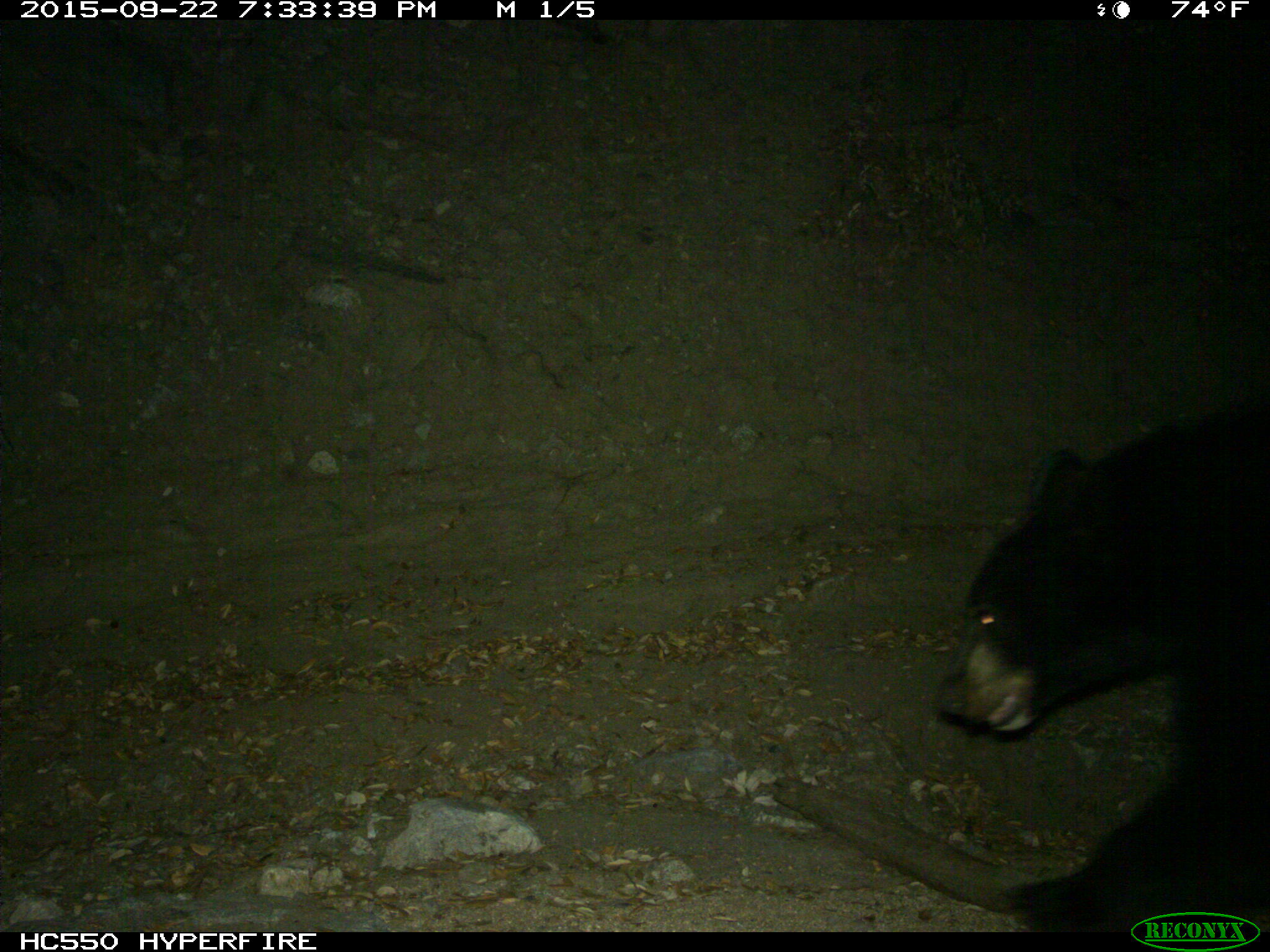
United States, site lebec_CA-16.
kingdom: Animalia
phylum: Chordata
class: Mammalia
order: Carnivora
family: Ursidae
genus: Ursus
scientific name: Ursus americanus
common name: american black bear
Ursus americanus (american black bear).